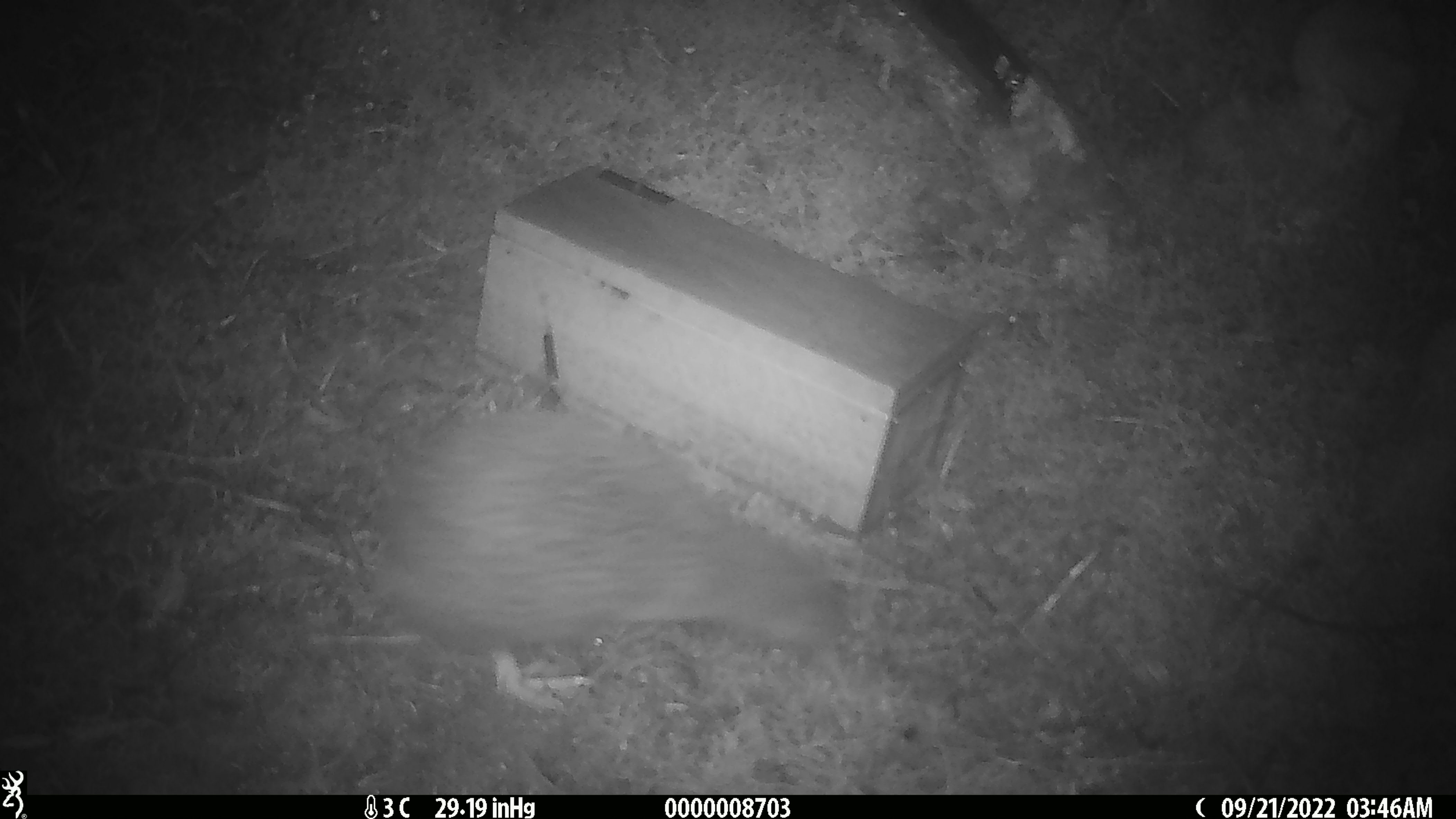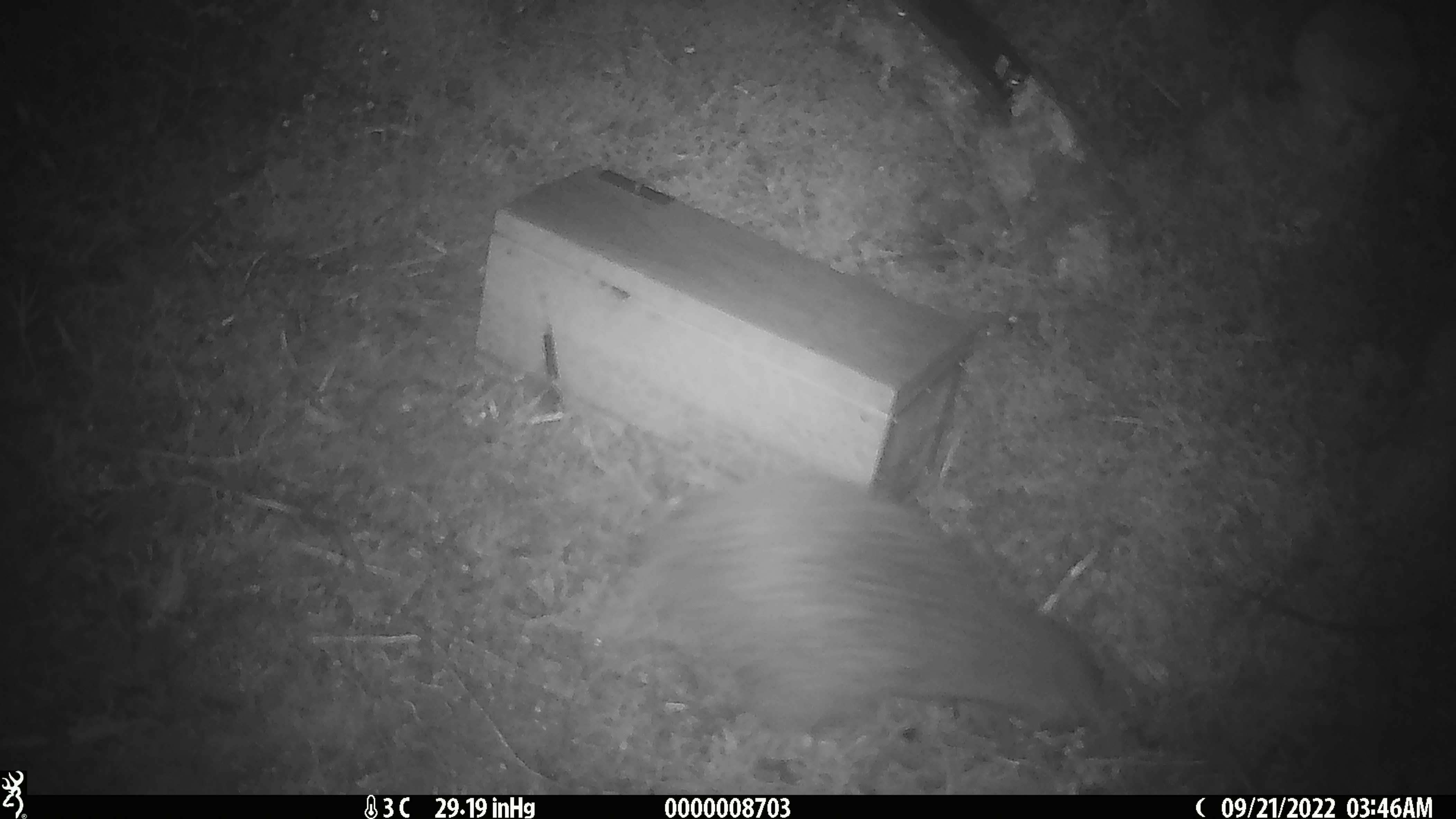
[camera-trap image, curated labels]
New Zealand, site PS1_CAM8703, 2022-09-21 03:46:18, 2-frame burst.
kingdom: Animalia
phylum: Chordata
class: Aves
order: Apterygiformes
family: Apterygidae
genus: Apteryx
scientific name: Apteryx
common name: kiwi